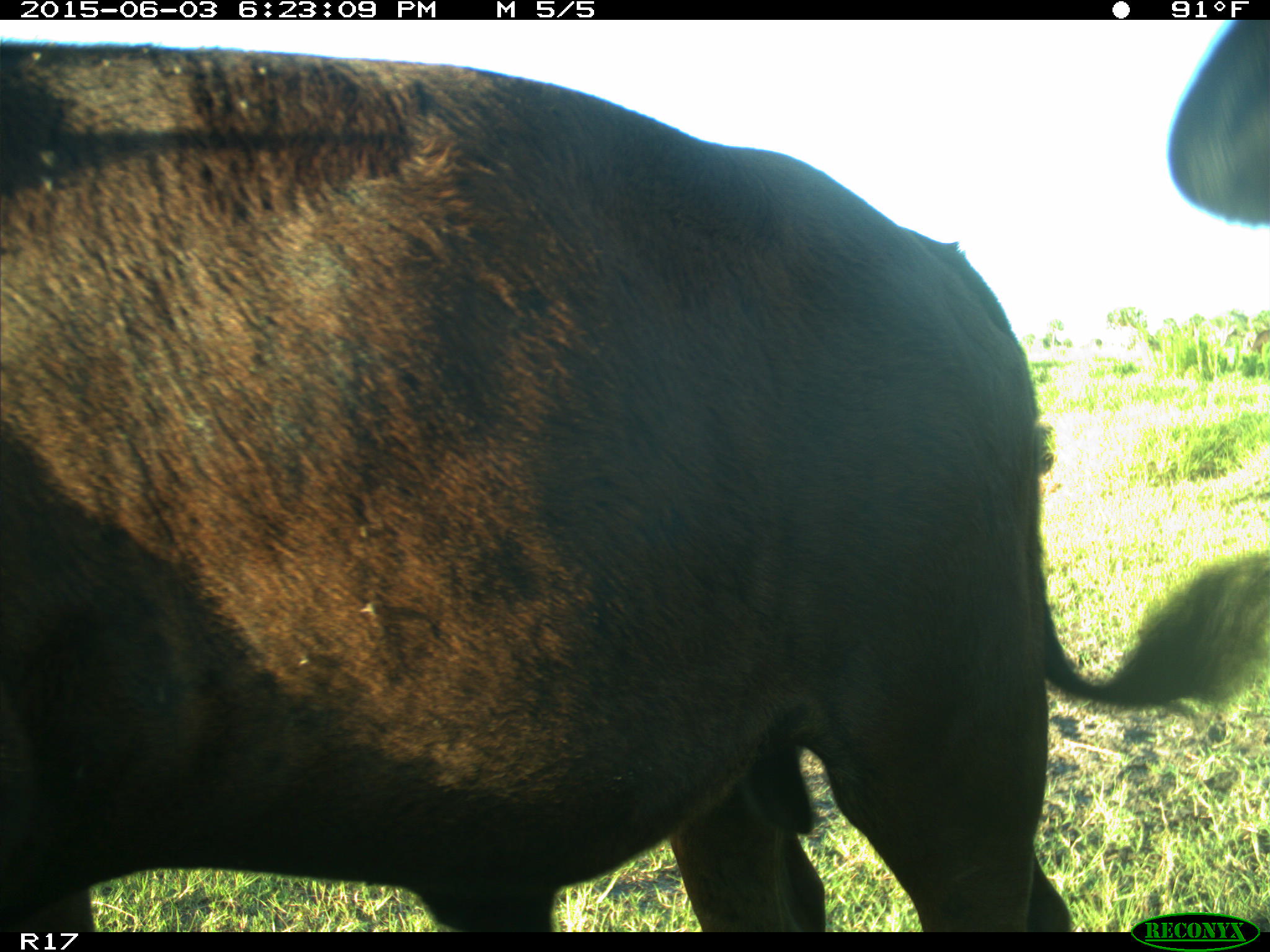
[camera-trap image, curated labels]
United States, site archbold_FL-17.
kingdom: Animalia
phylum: Chordata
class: Mammalia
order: Artiodactyla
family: Bovidae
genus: Bos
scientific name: Bos taurus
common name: domestic cow